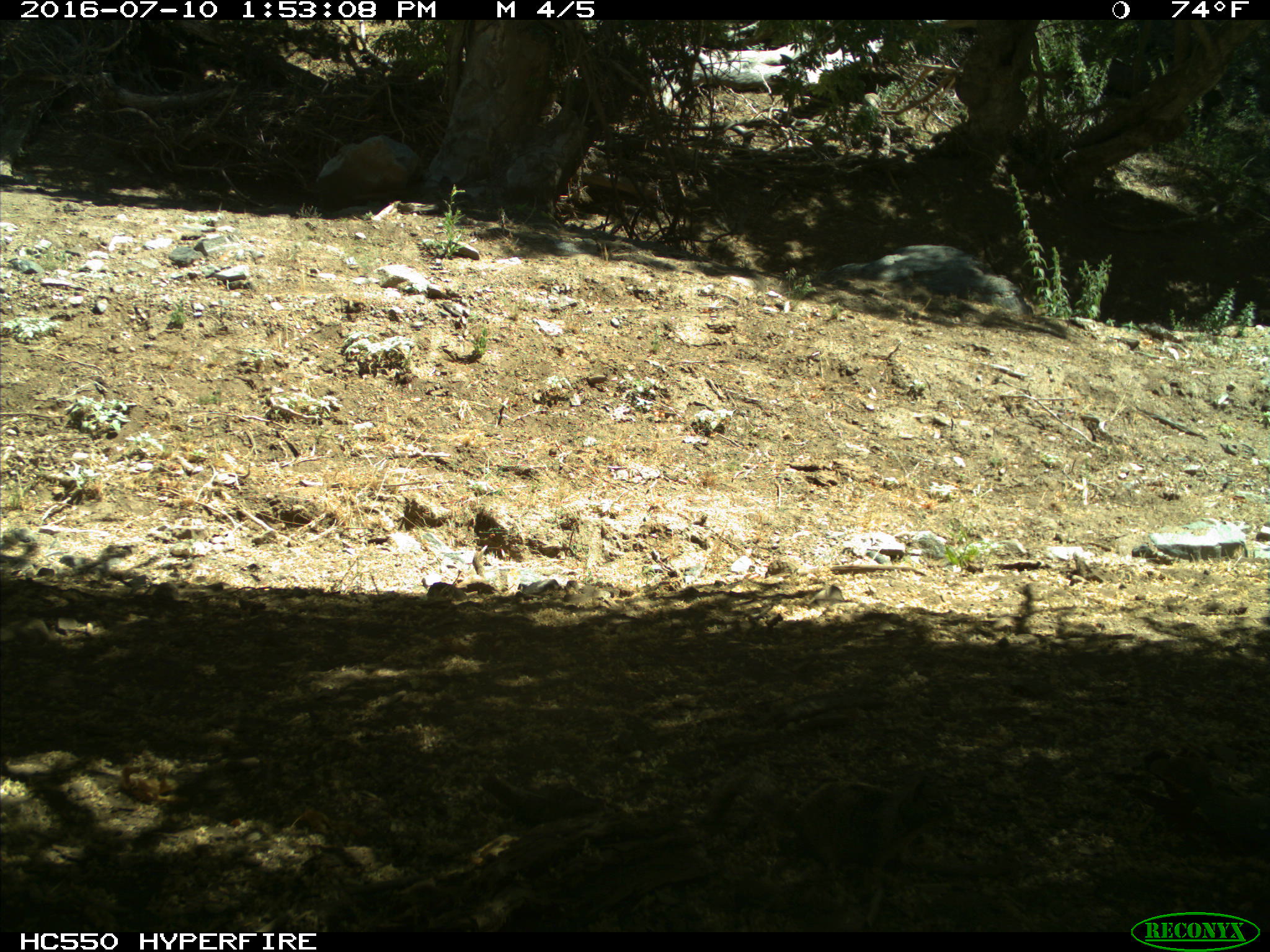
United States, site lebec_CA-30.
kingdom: Animalia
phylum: Chordata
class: Mammalia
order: Rodentia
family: Sciuridae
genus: Otospermophilus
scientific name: Otospermophilus beecheyi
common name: california ground squirrel